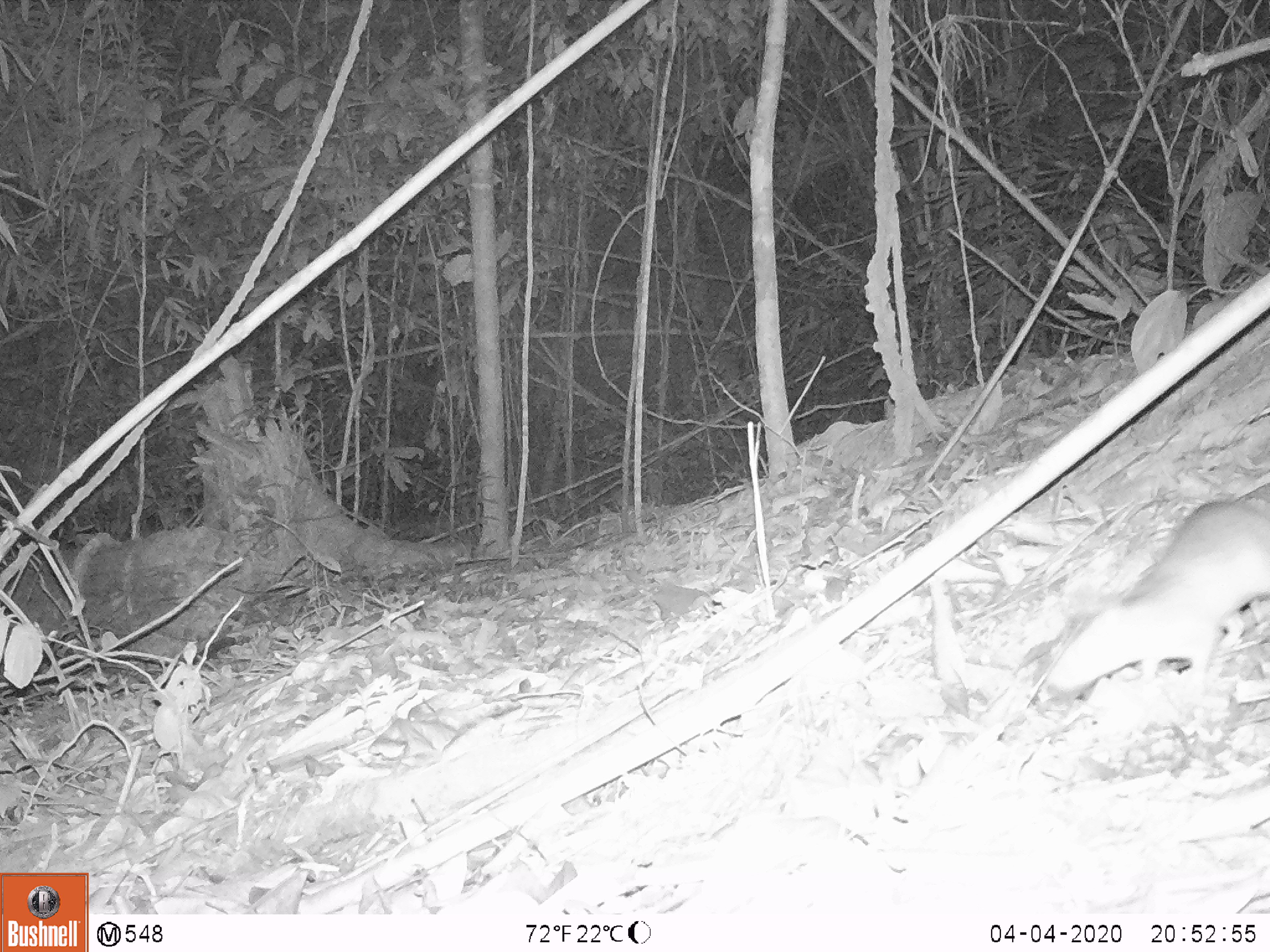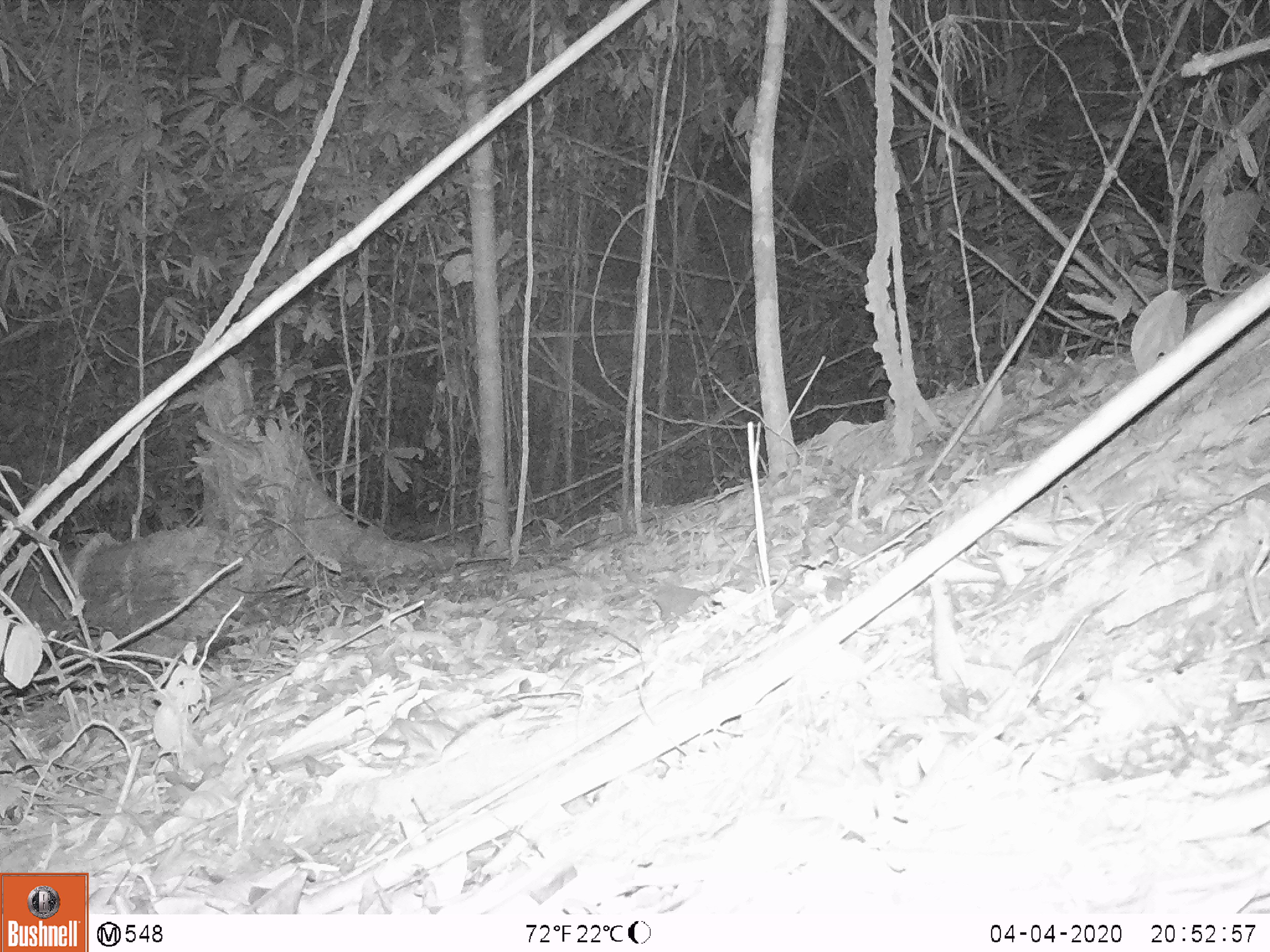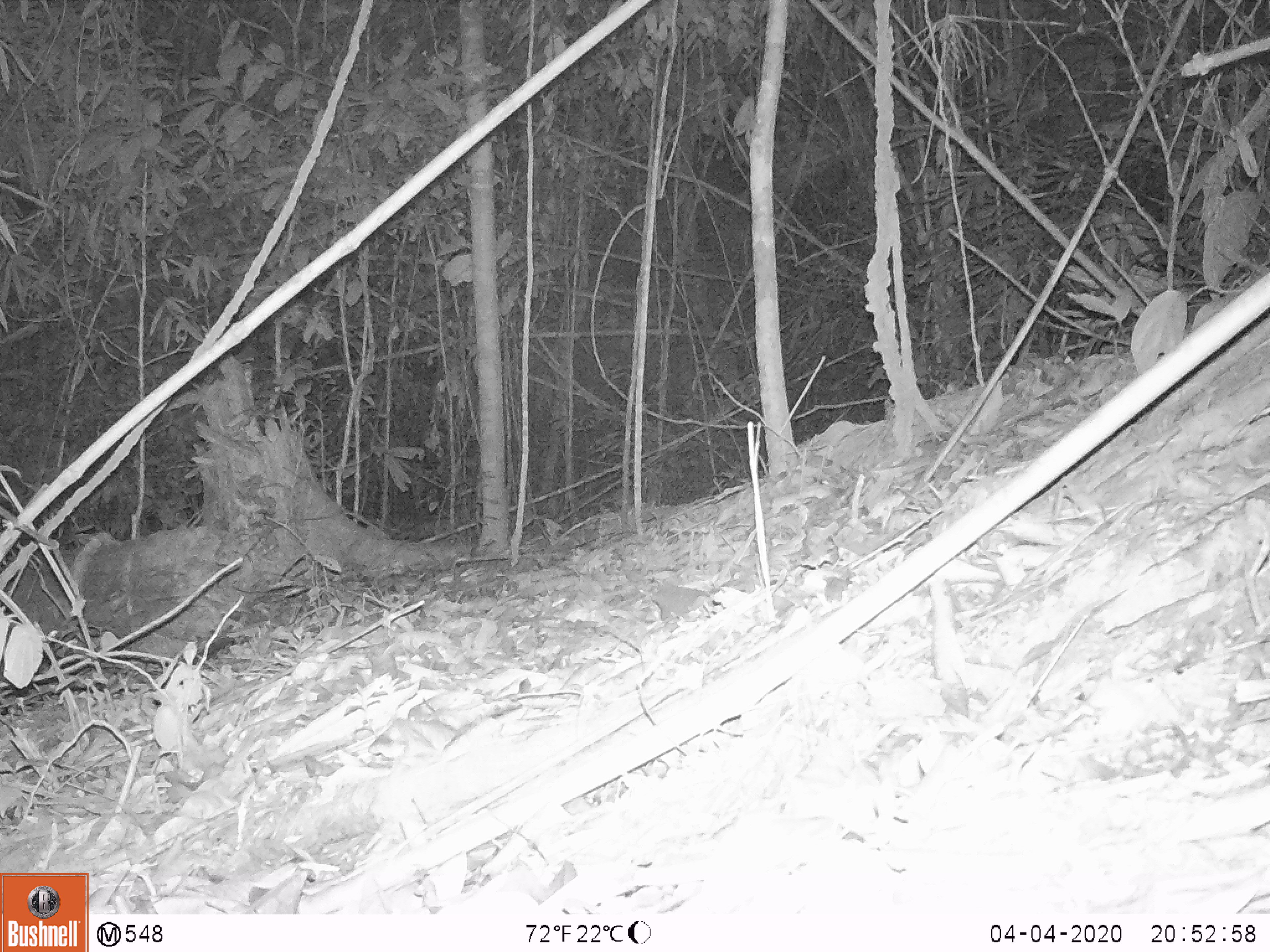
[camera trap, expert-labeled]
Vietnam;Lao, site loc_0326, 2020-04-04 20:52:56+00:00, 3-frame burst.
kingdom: Animalia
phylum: Chordata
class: Mammalia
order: Rodentia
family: Muridae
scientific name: Muridae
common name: old-world mice and rats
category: unidentified murid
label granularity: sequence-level